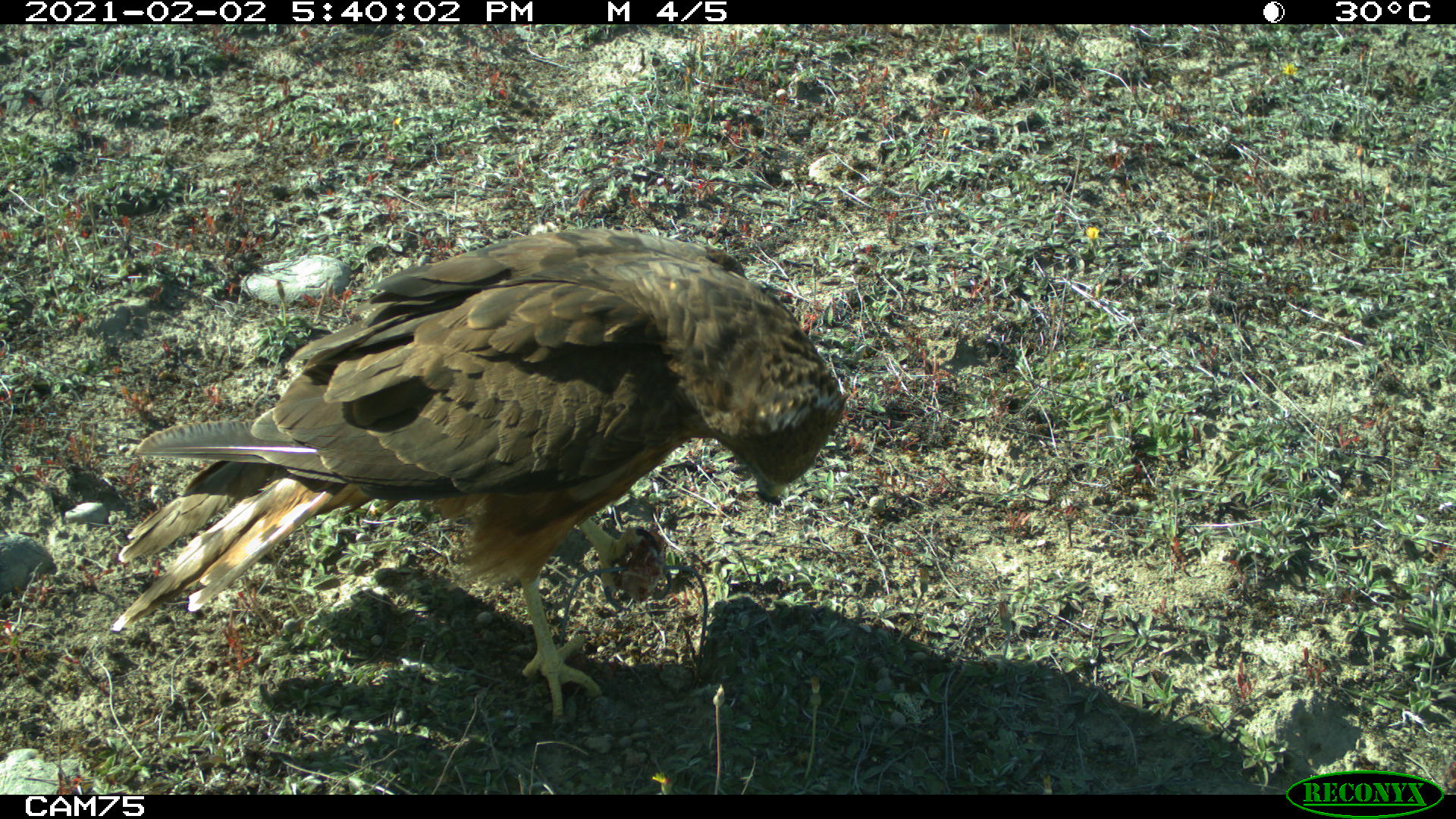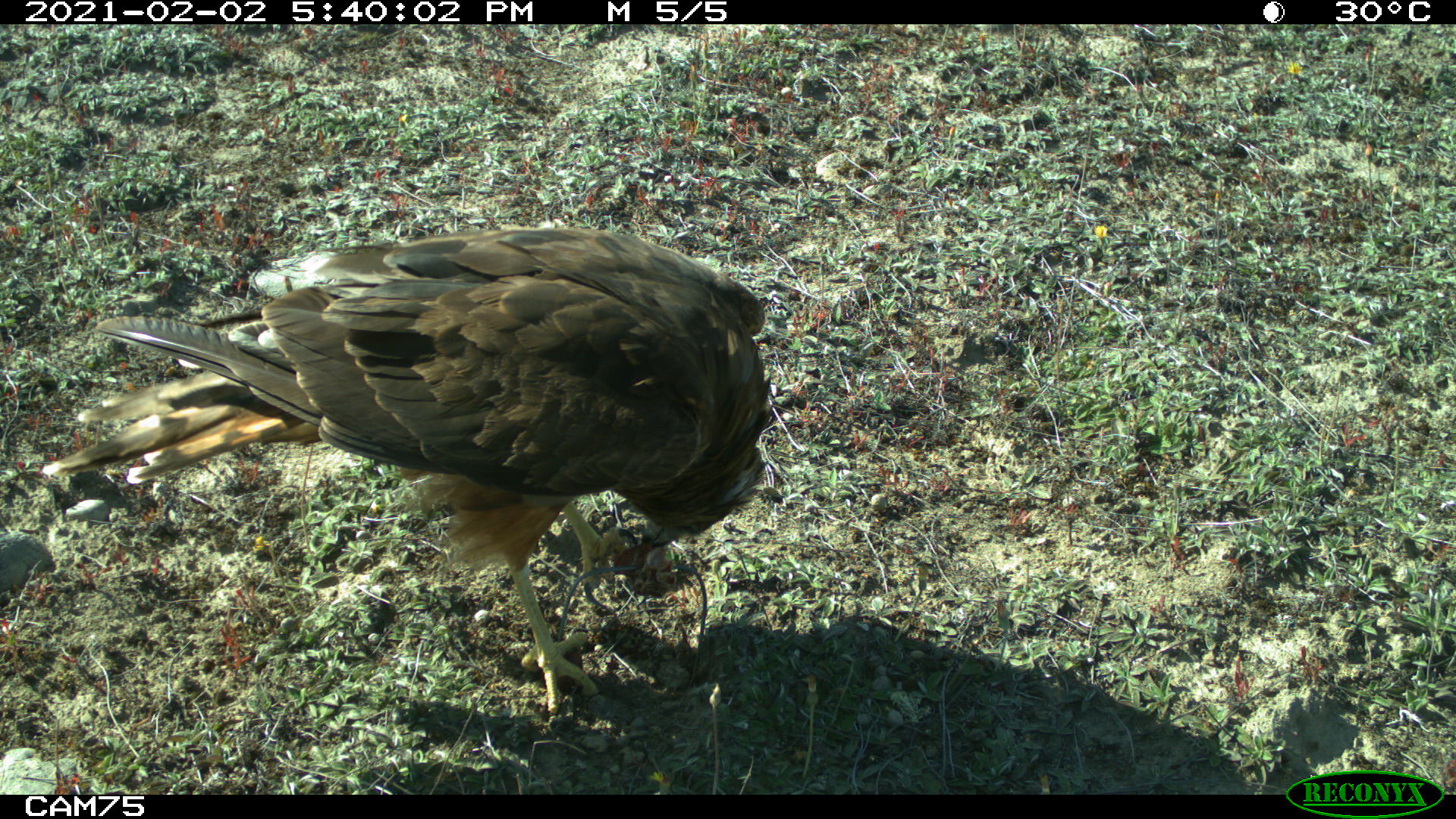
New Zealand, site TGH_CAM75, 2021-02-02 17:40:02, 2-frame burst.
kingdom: Animalia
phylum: Chordata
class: Aves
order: Accipitriformes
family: Accipitridae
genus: Circus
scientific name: Circus approximans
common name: swamp harrier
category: harrier